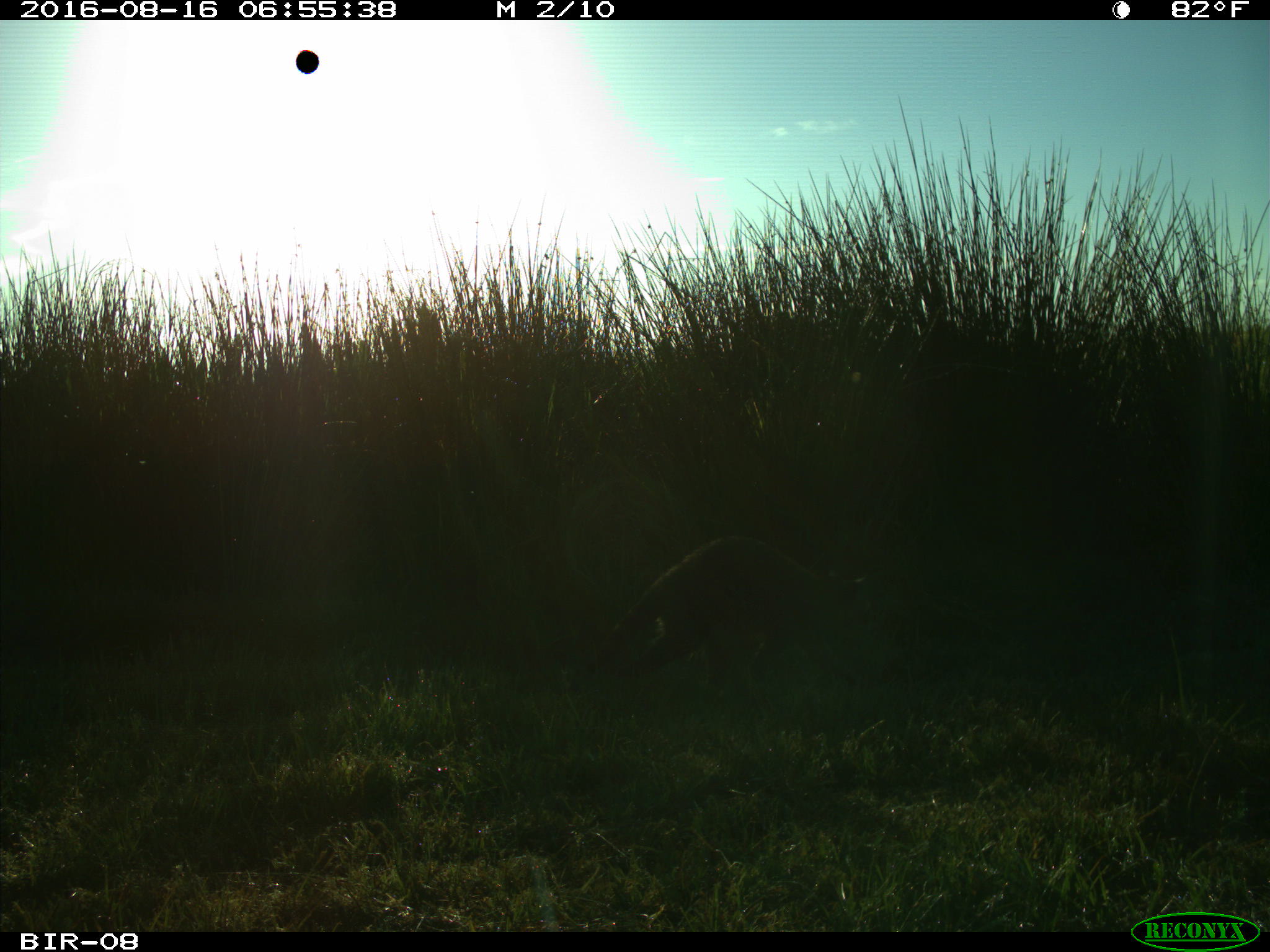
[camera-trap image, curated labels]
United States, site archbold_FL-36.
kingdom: Animalia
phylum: Chordata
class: Mammalia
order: Carnivora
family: Procyonidae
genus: Procyon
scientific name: Procyon lotor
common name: common raccoon